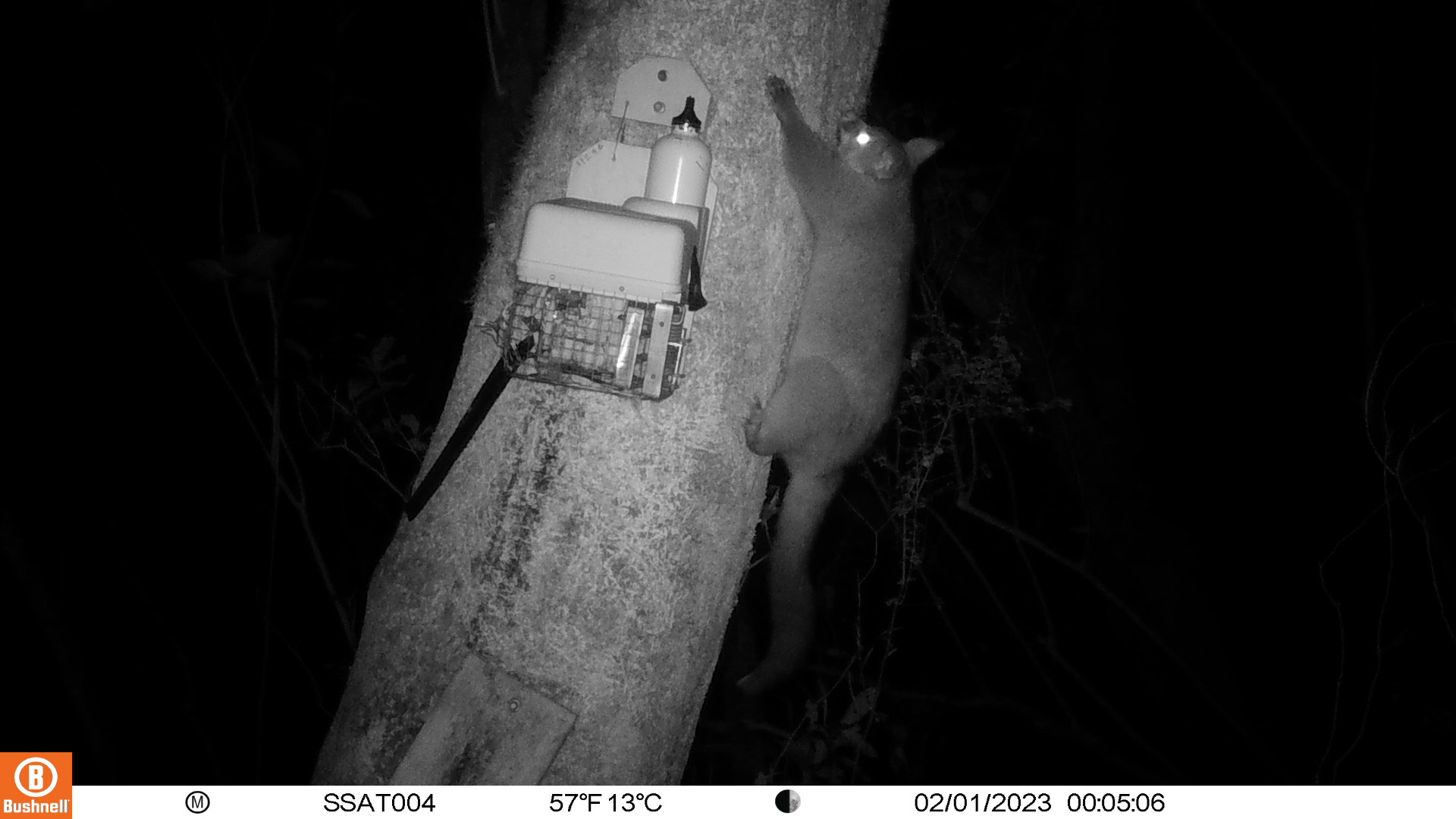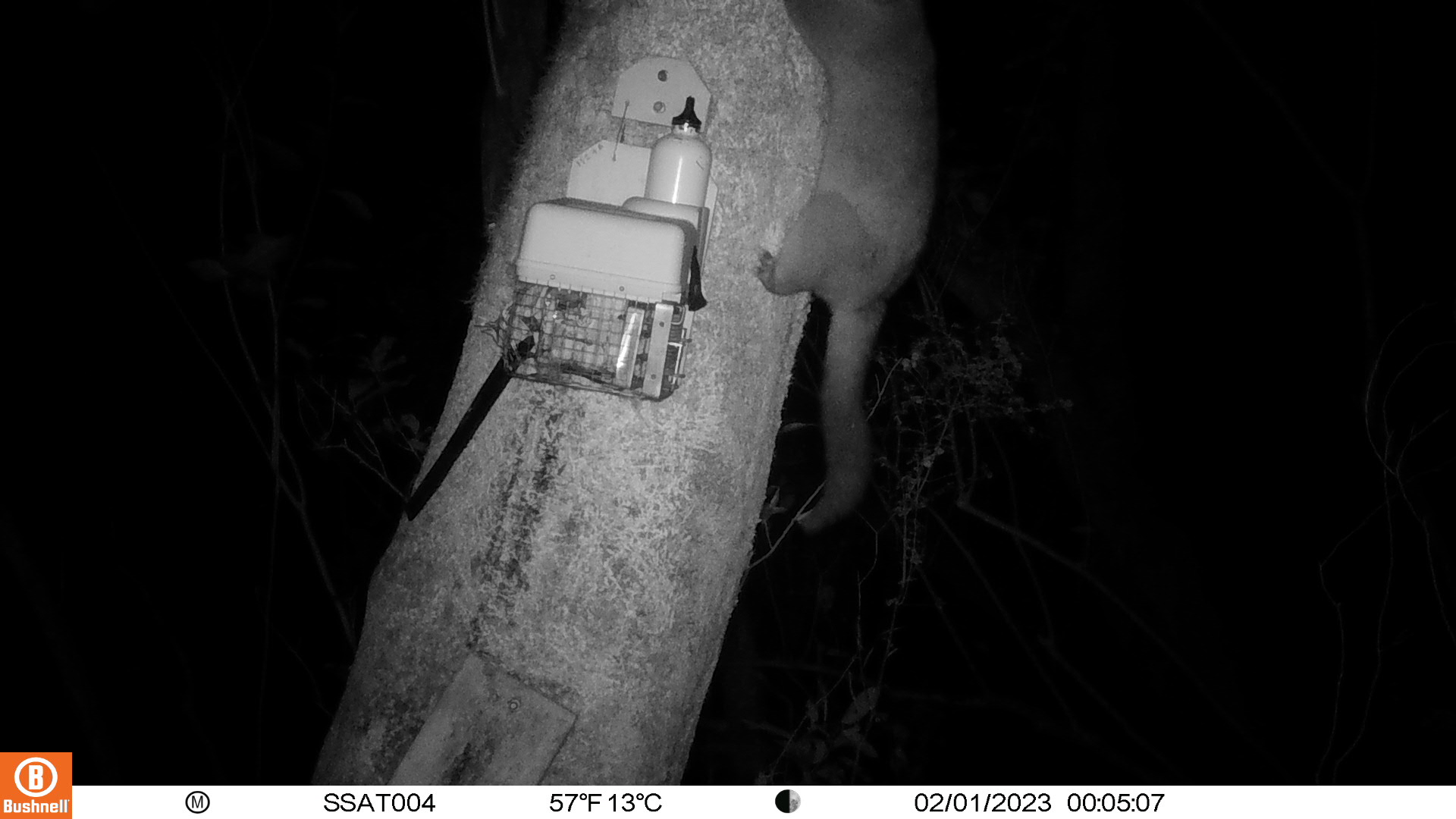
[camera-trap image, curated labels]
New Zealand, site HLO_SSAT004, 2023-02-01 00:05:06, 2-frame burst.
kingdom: Animalia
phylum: Chordata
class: Mammalia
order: Diprotodontia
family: Phalangeridae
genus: Trichosurus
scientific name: Trichosurus vulpecula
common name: common brushtail possum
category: possum